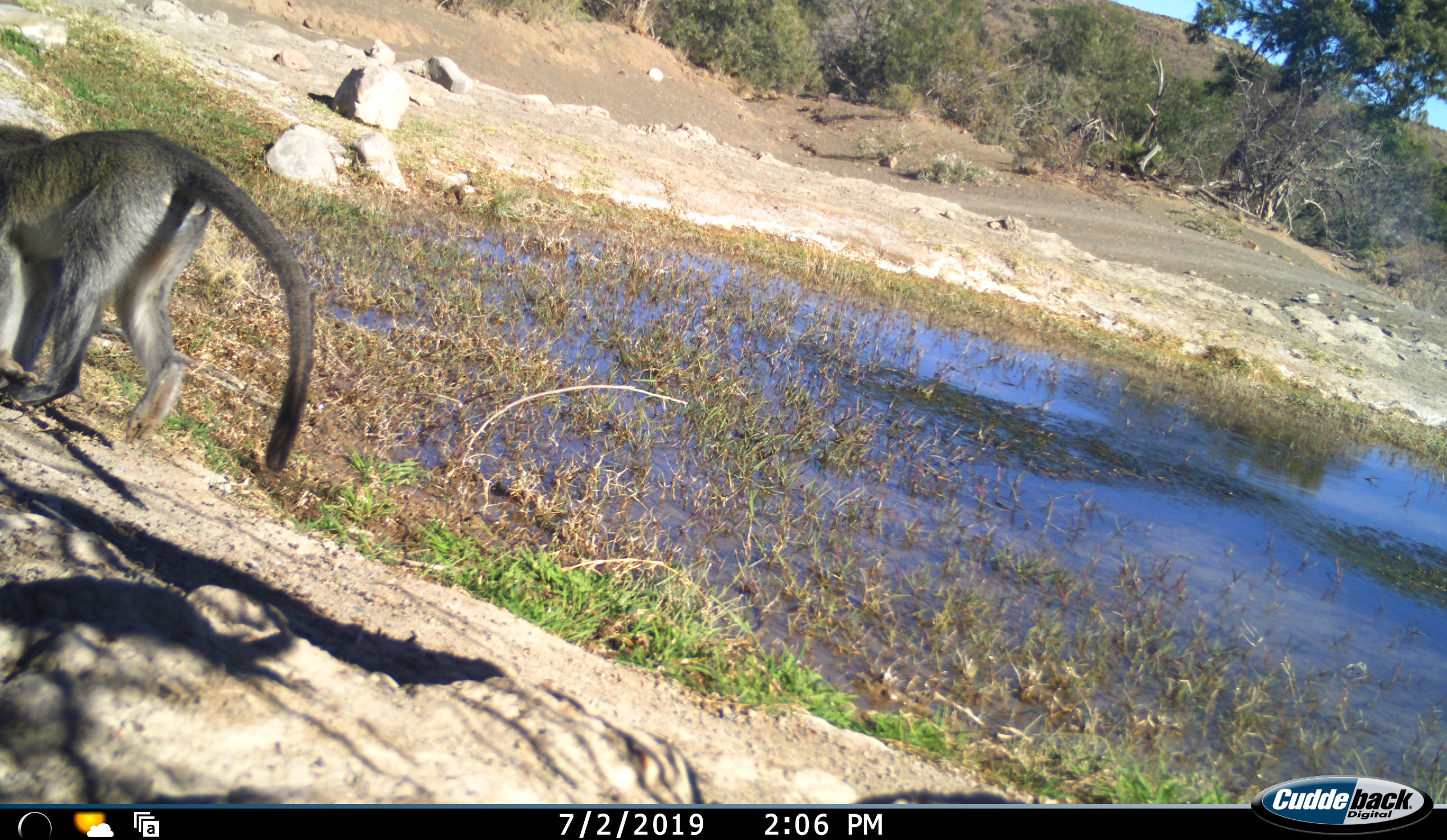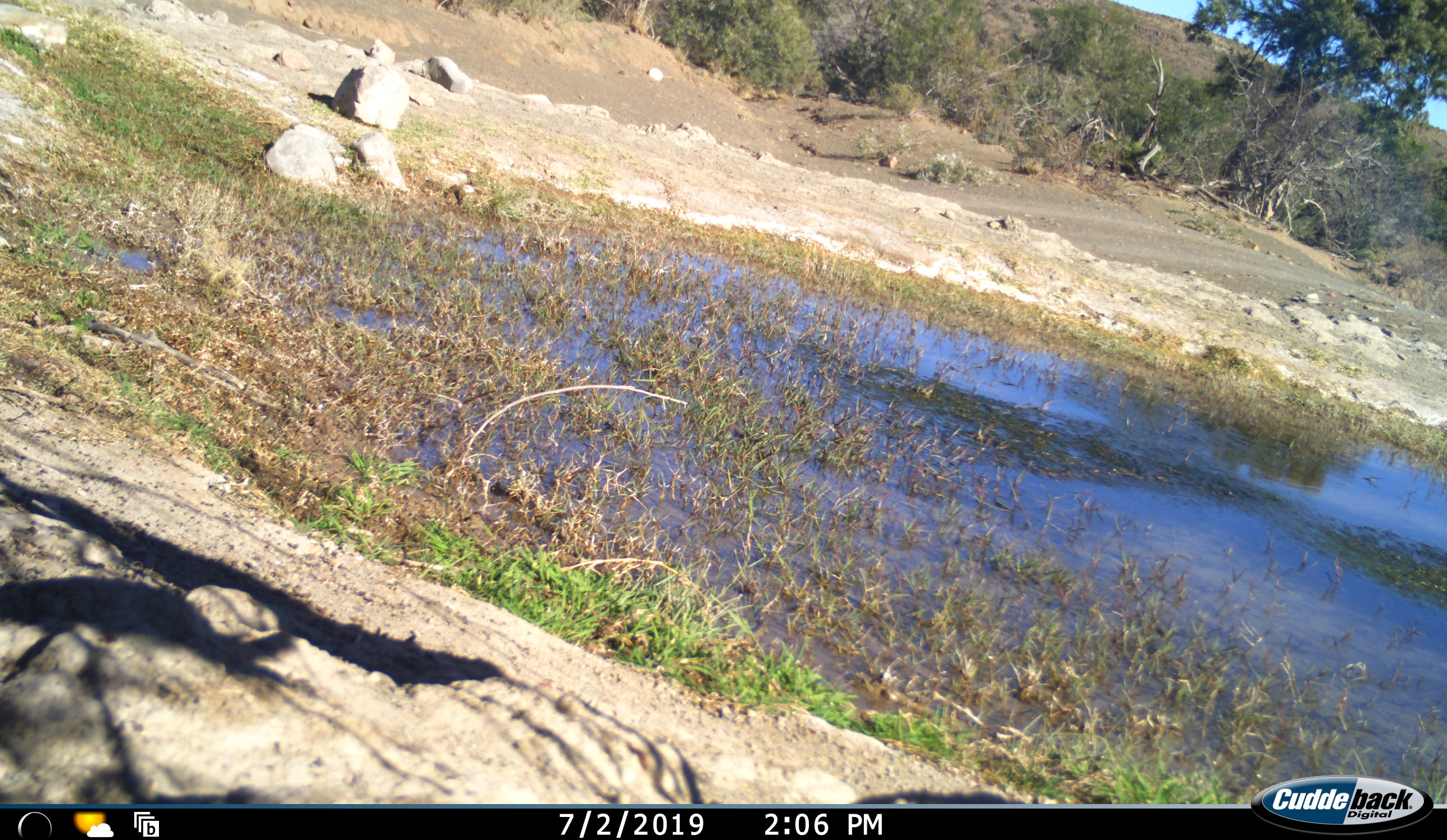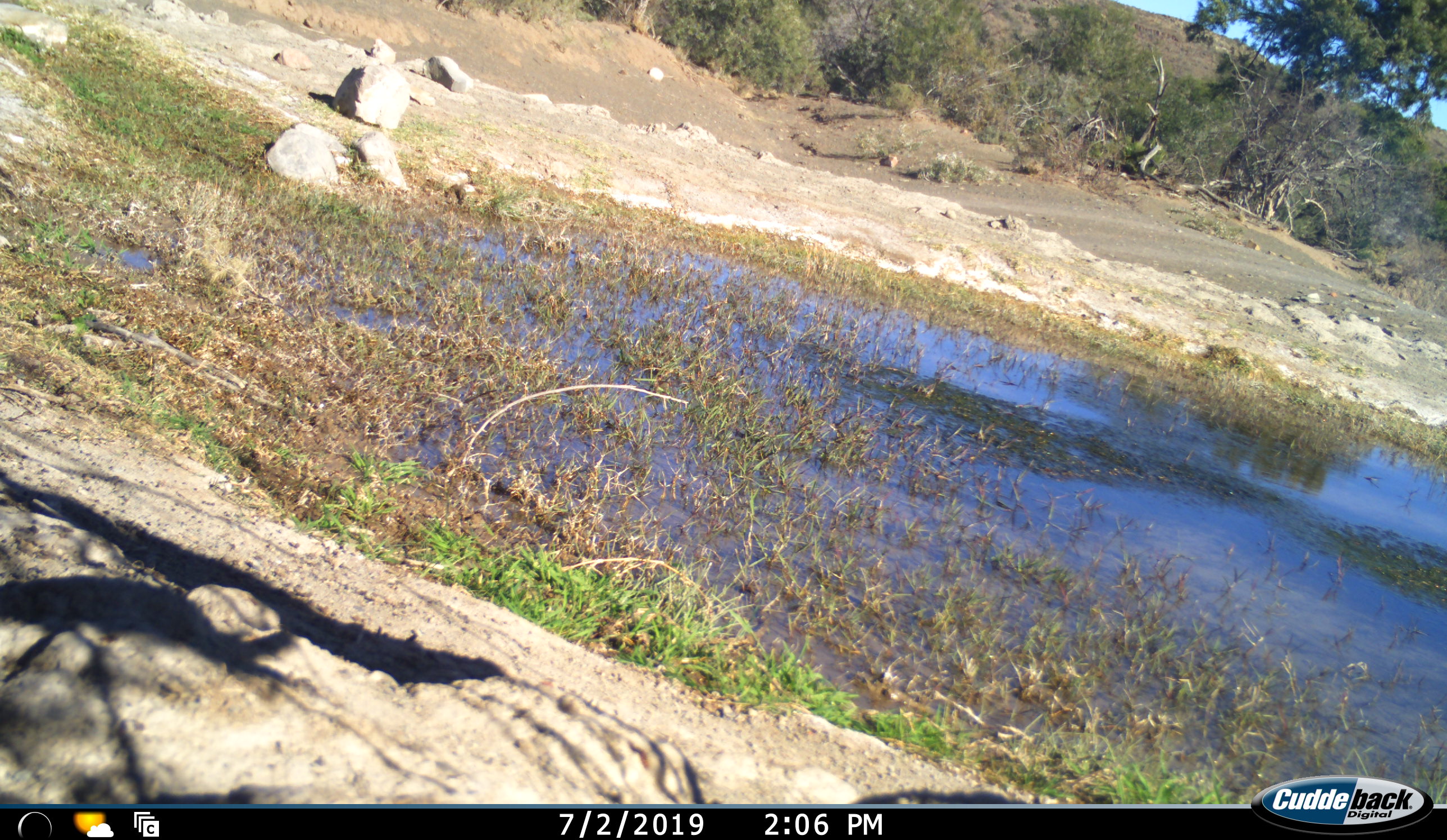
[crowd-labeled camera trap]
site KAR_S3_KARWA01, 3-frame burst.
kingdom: Animalia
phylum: Chordata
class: Mammalia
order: Primates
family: Cercopithecidae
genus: Chlorocebus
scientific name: Chlorocebus pygerythrus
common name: vervet monkey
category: monkeyvervet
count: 1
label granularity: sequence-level